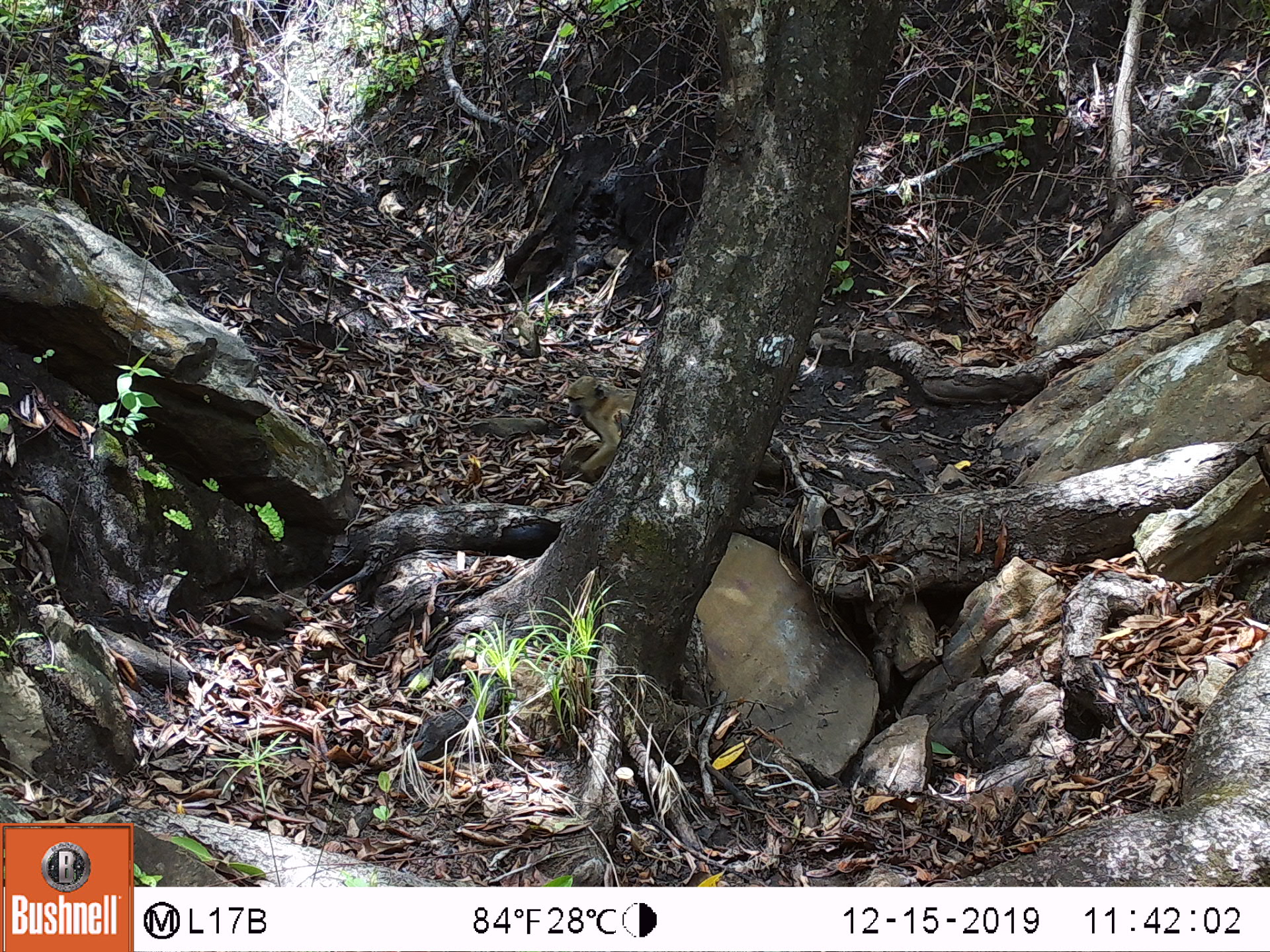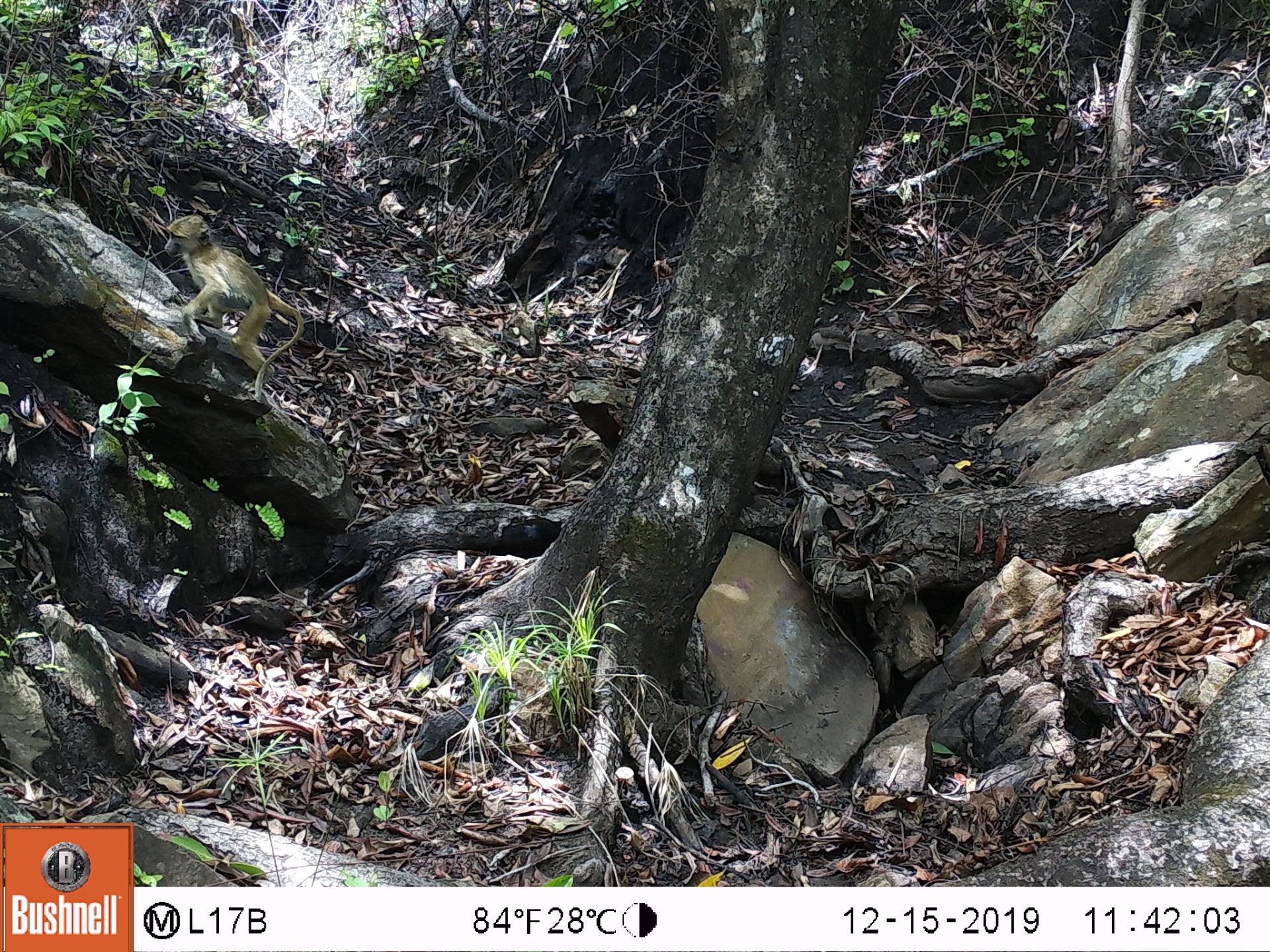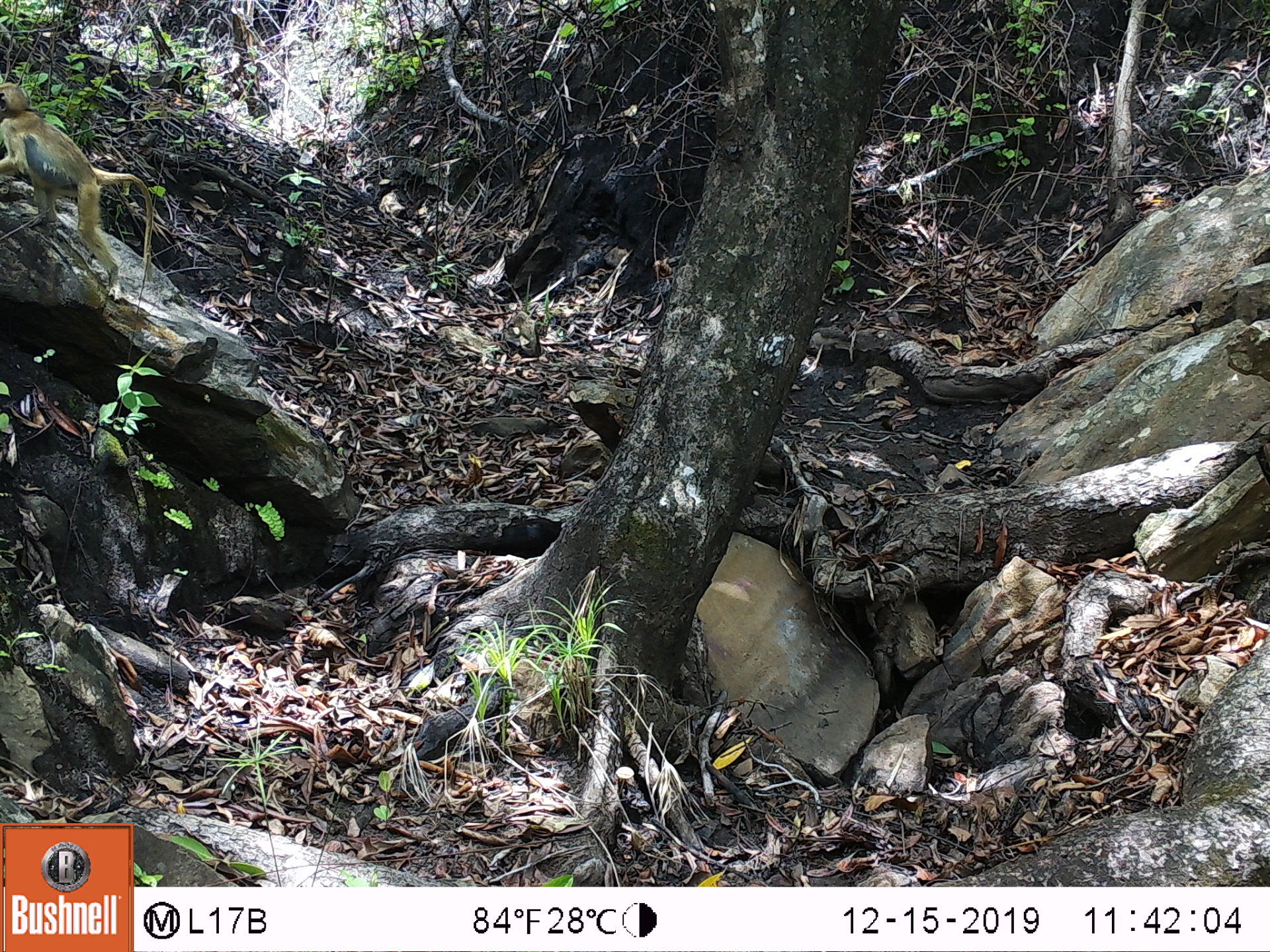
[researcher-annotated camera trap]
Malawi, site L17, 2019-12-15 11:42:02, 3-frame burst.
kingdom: Animalia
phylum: Chordata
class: Mammalia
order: Primates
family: Cercopithecidae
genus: Papio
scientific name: Papio cynocephalus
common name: yellow baboon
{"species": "yellow baboon (Papio cynocephalus)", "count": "1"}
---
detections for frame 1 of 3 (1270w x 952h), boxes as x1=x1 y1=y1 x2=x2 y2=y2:
yellow baboon: x1=560 y1=368 x2=642 y2=469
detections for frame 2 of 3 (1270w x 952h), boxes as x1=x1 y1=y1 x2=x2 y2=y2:
yellow baboon: x1=157 y1=205 x2=307 y2=409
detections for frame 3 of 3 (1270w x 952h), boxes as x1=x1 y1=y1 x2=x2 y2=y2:
yellow baboon: x1=0 y1=74 x2=153 y2=300